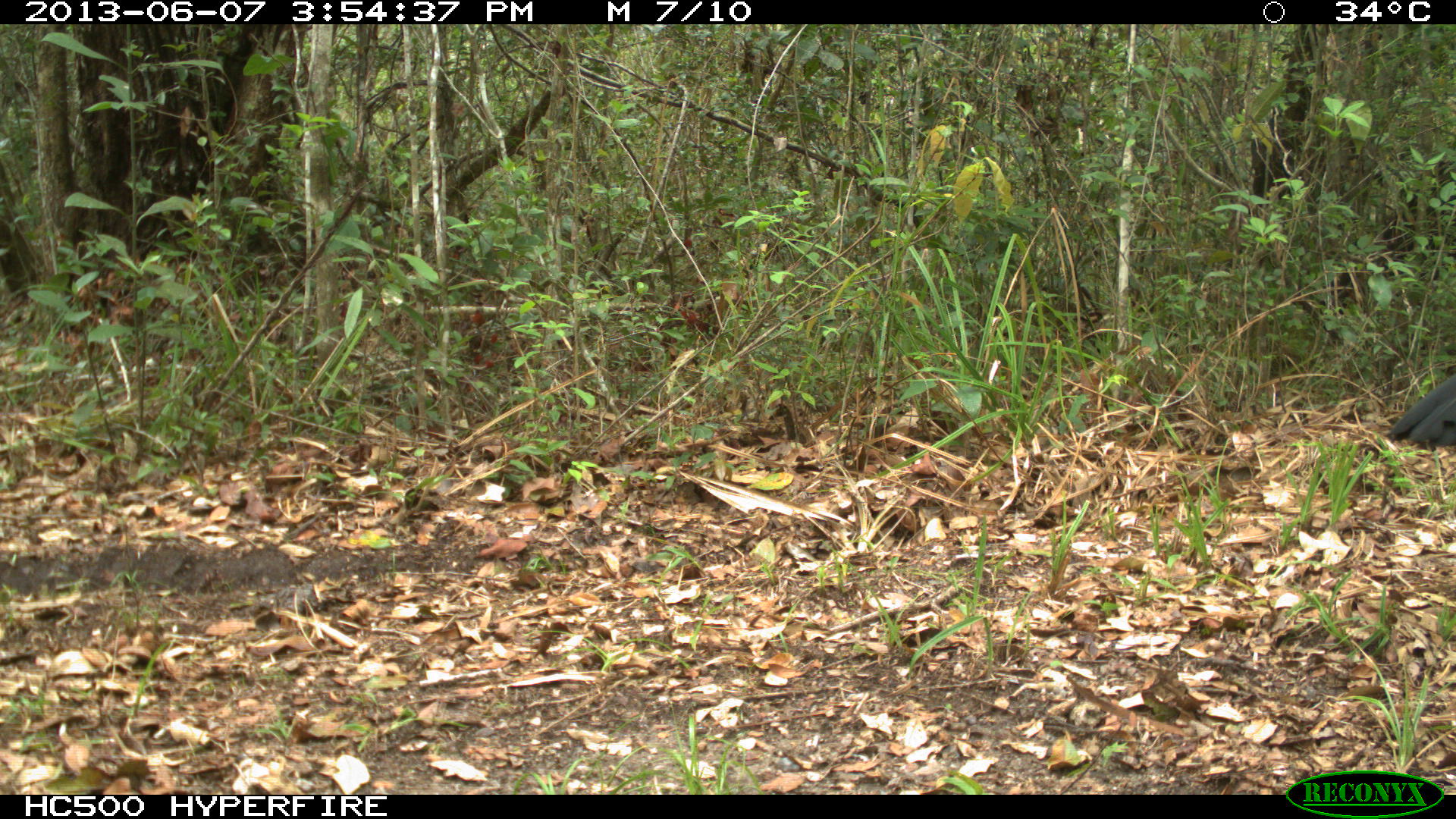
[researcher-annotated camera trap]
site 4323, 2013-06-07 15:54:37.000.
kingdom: Animalia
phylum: Chordata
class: Aves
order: Galliformes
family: Cracidae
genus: Crax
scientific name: Crax rubra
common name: great curassow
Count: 1.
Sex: male.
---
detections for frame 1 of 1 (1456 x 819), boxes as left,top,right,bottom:
crax rubra: 1383,371,1456,450